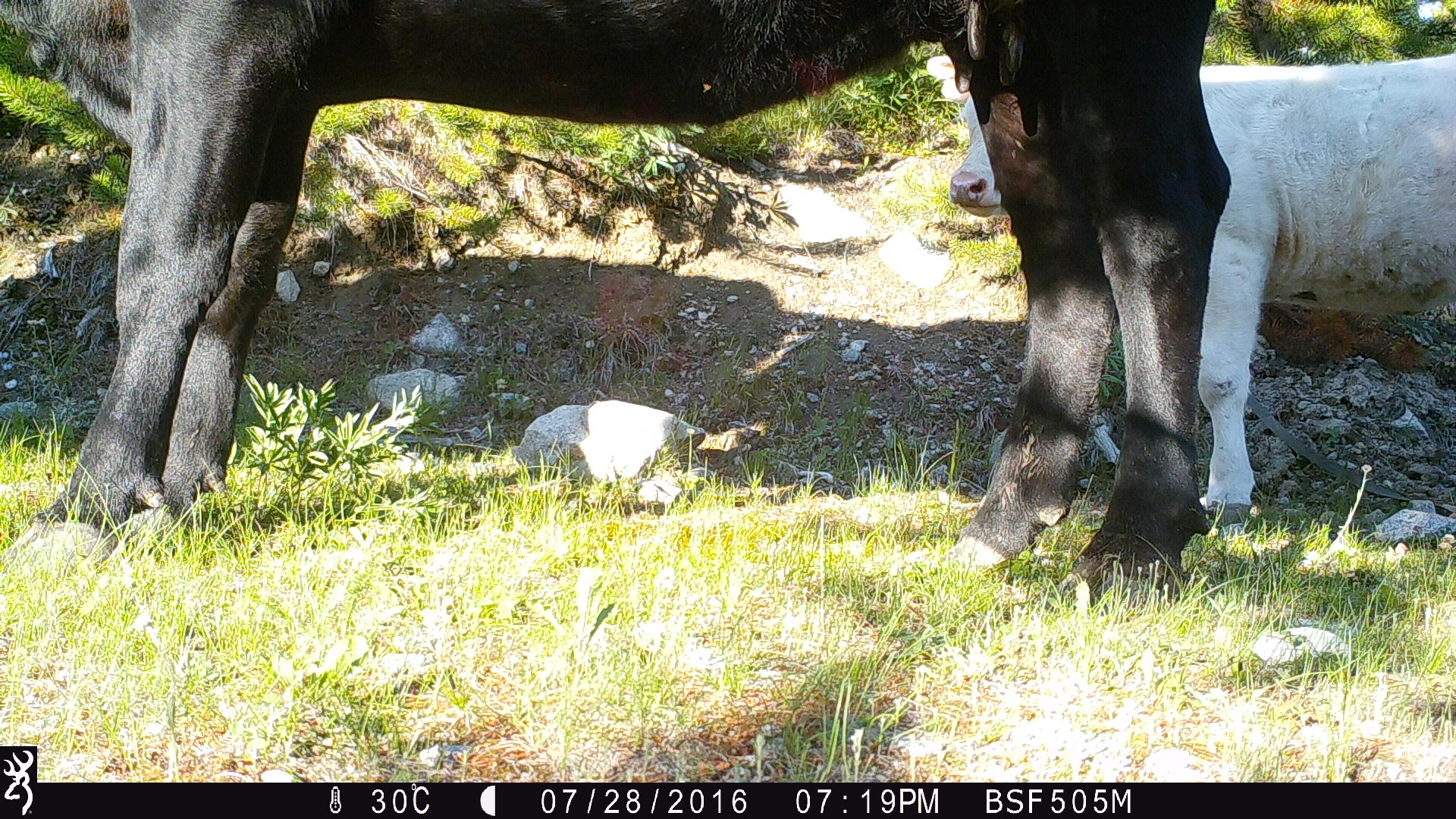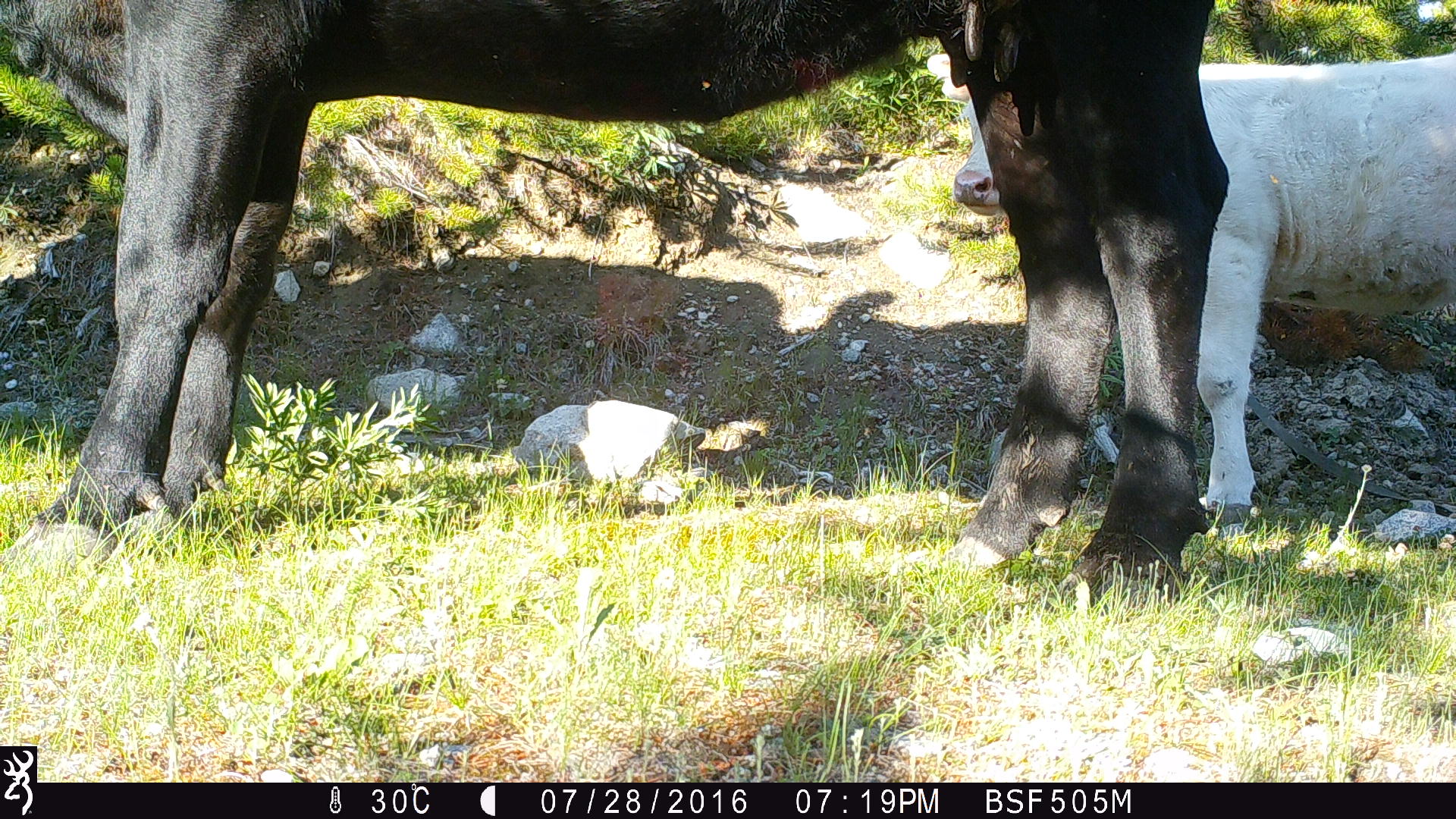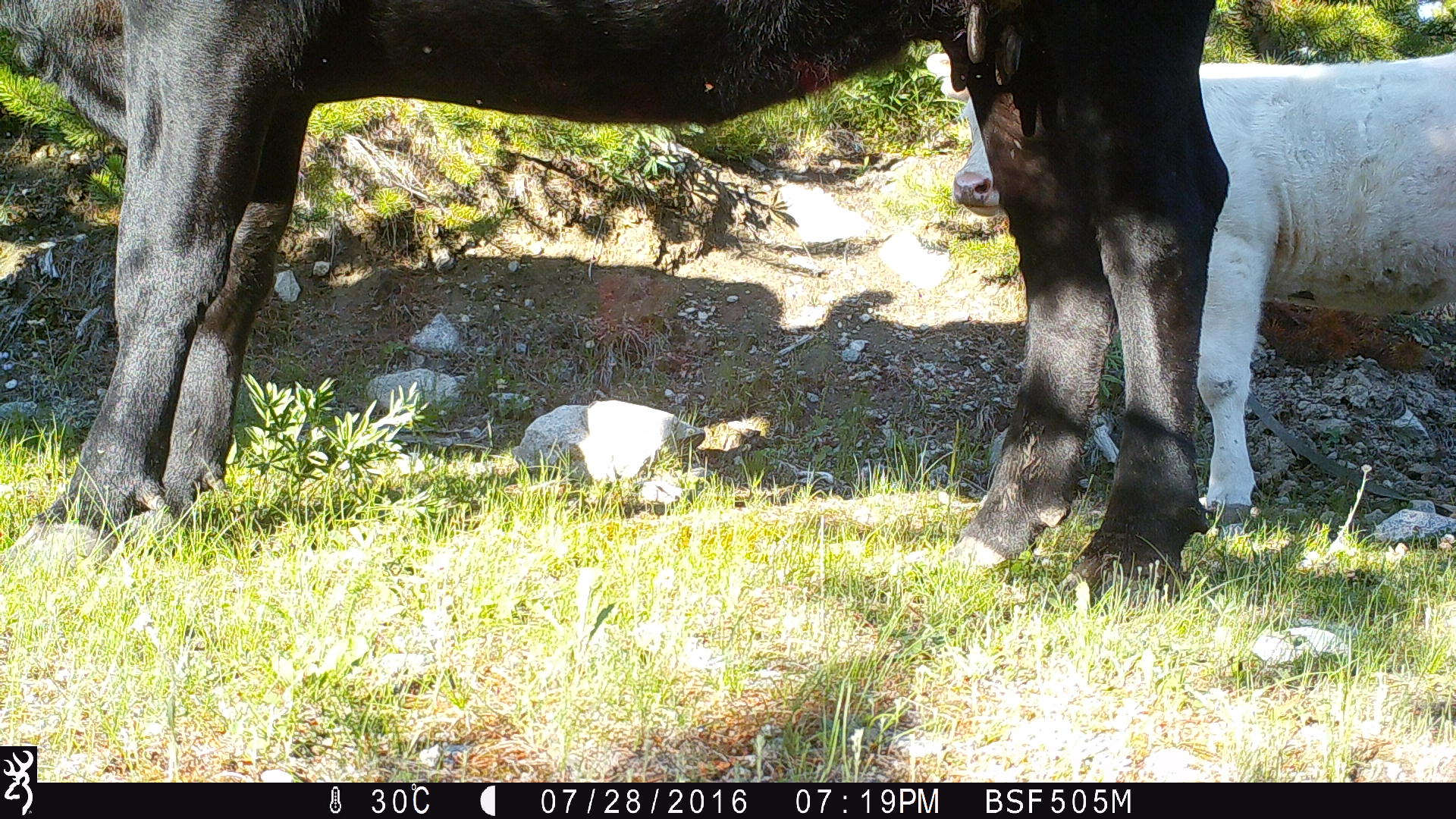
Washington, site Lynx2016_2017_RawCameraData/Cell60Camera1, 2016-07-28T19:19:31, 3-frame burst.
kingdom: Animalia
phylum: Chordata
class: Mammalia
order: Artiodactyla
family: Bovidae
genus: Bos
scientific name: Bos taurus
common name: domestic cattle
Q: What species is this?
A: Domestic cattle (Bos taurus).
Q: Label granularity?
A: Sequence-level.